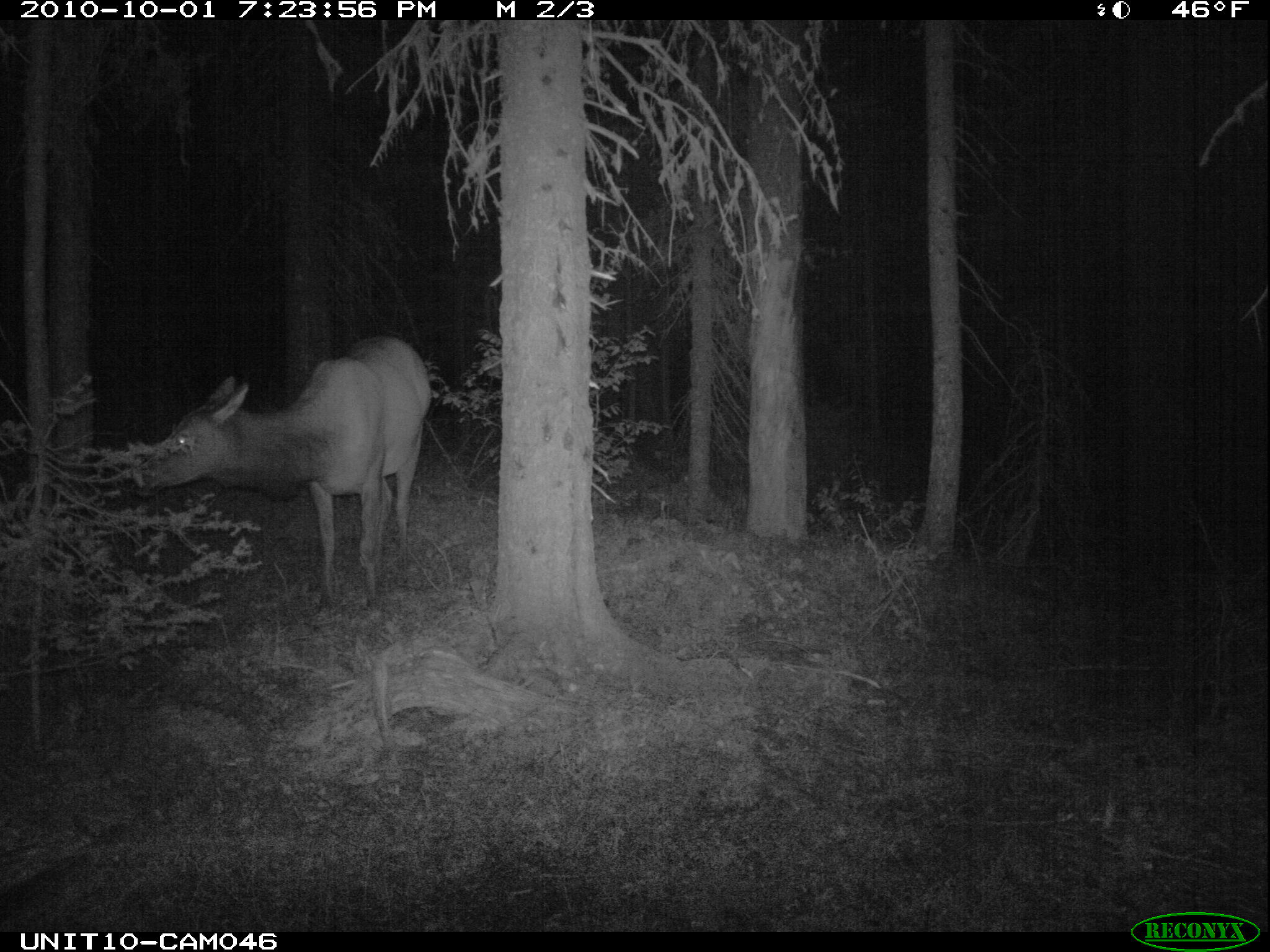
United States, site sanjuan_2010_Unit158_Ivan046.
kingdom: Animalia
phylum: Chordata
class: Mammalia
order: Artiodactyla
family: Cervidae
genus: Cervus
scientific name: Cervus elaphus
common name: red deer